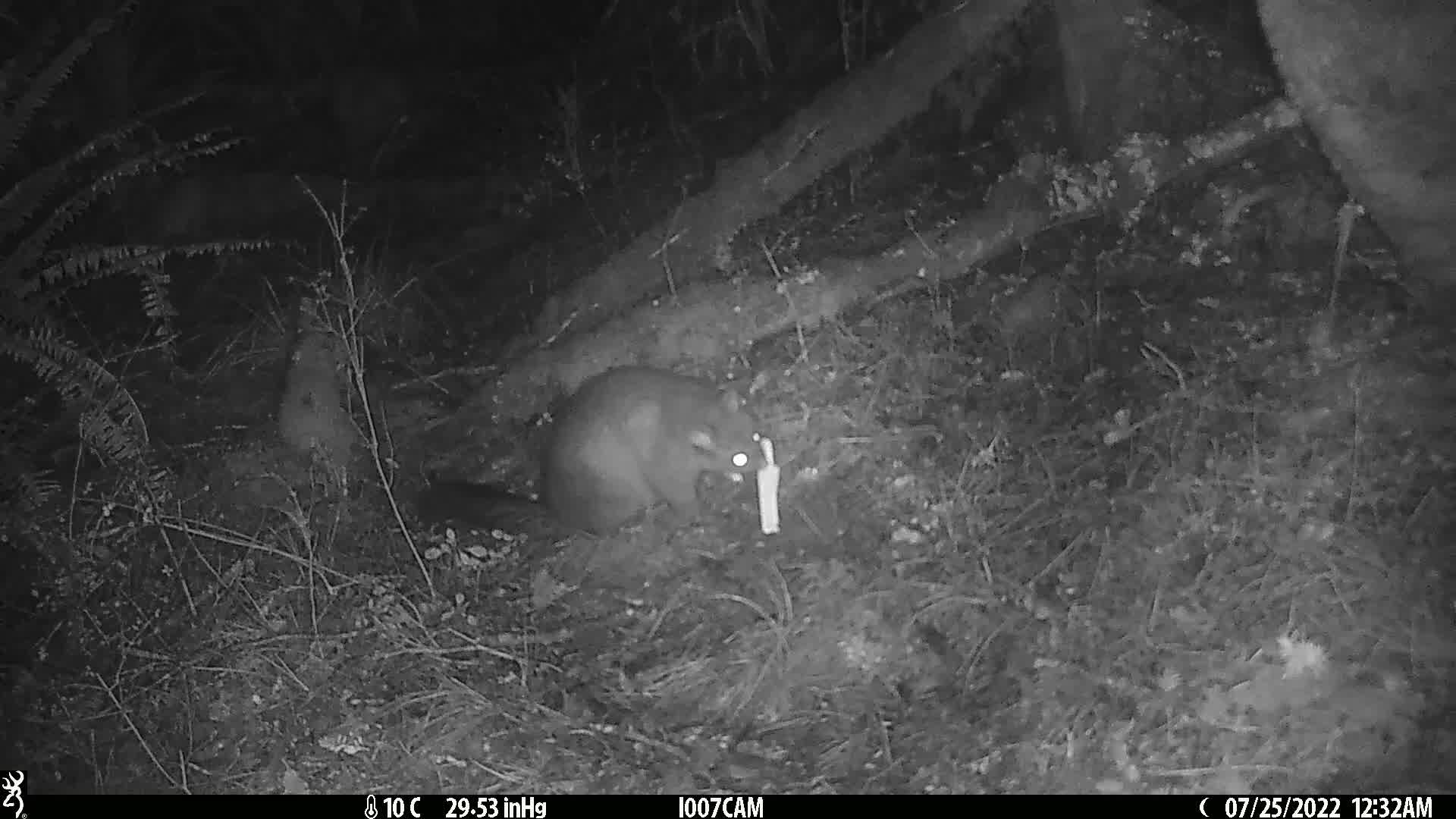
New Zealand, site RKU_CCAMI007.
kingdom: Animalia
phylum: Chordata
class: Mammalia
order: Diprotodontia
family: Phalangeridae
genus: Trichosurus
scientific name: Trichosurus vulpecula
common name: common brushtail possum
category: possum